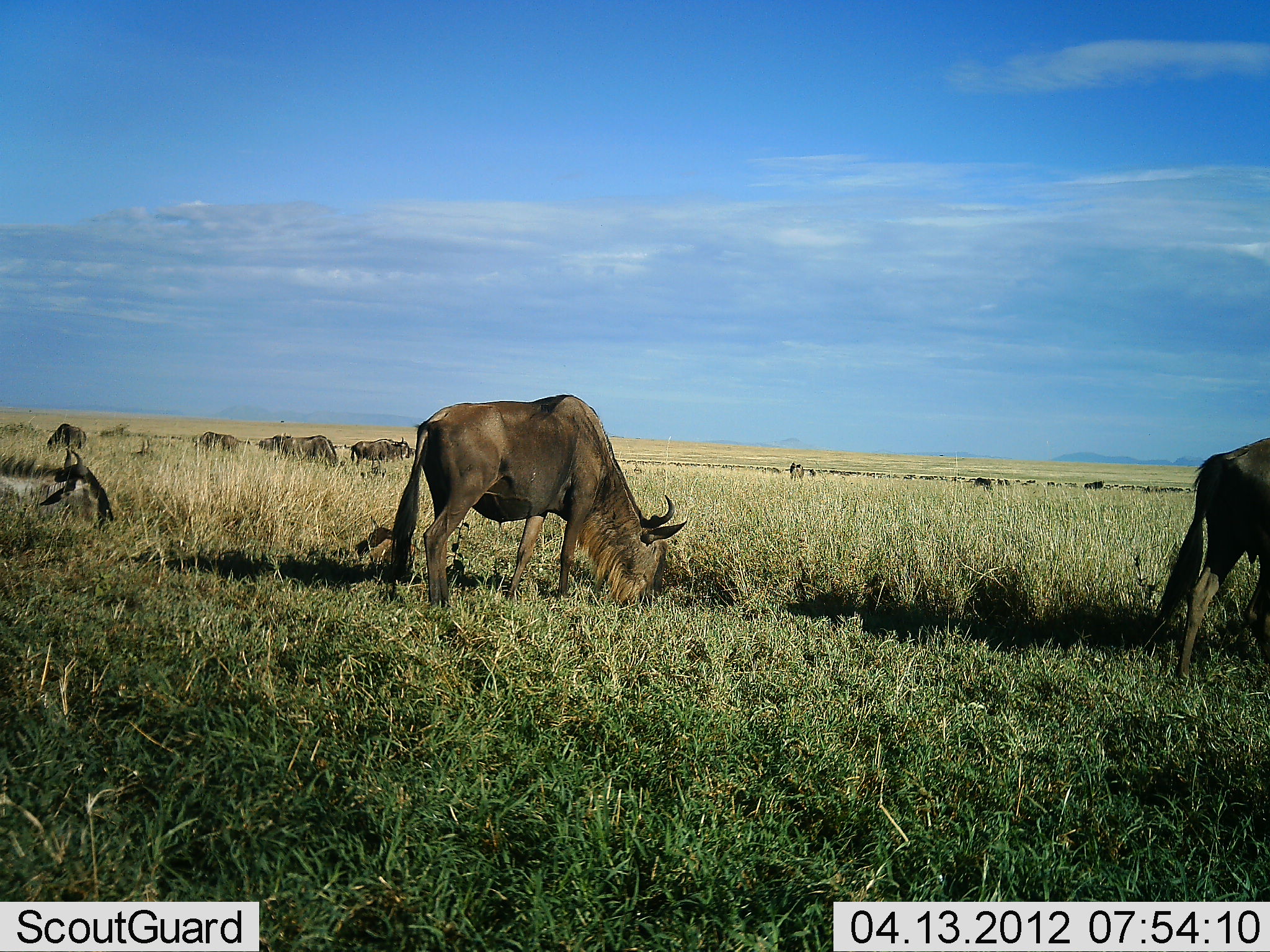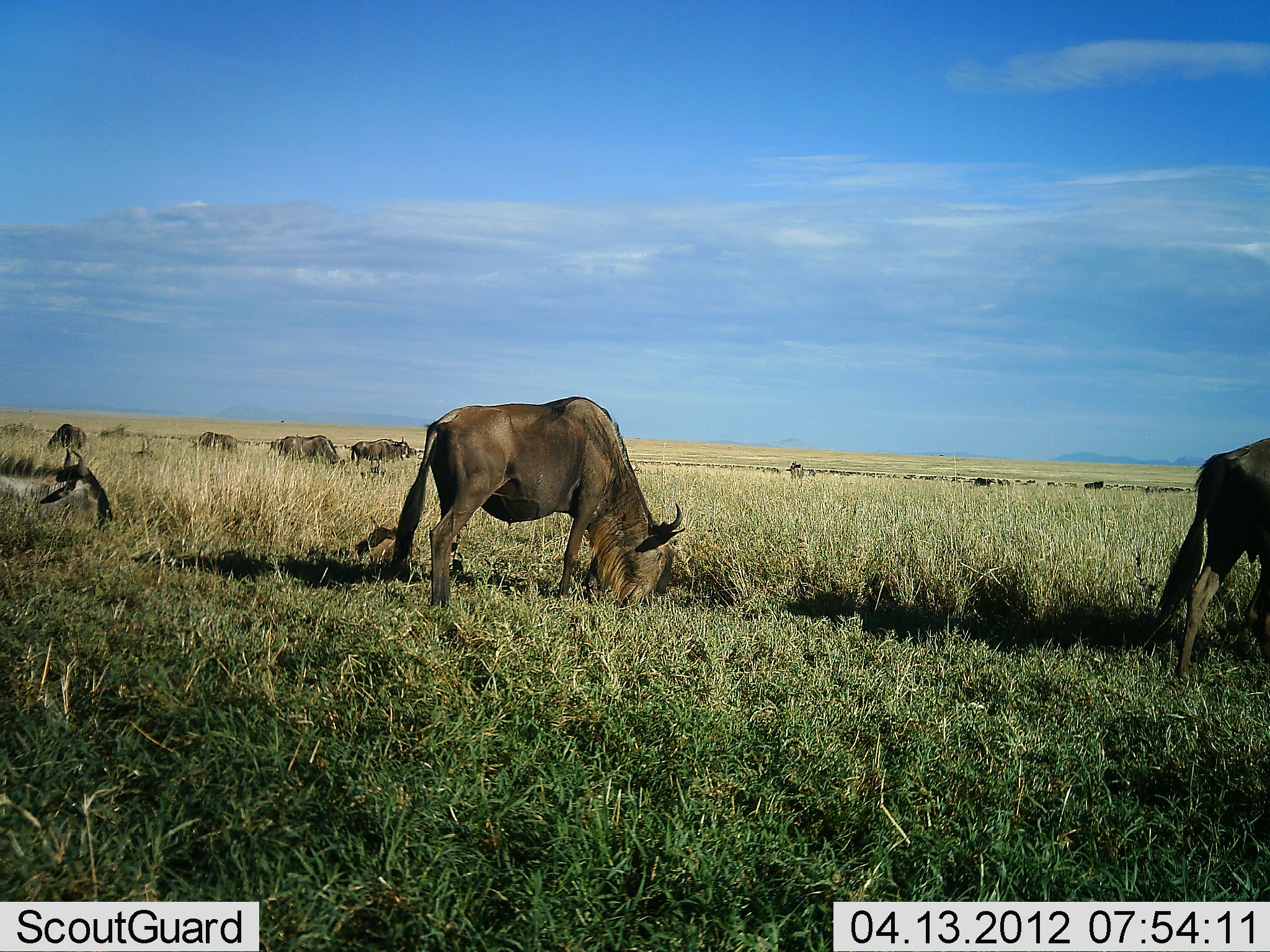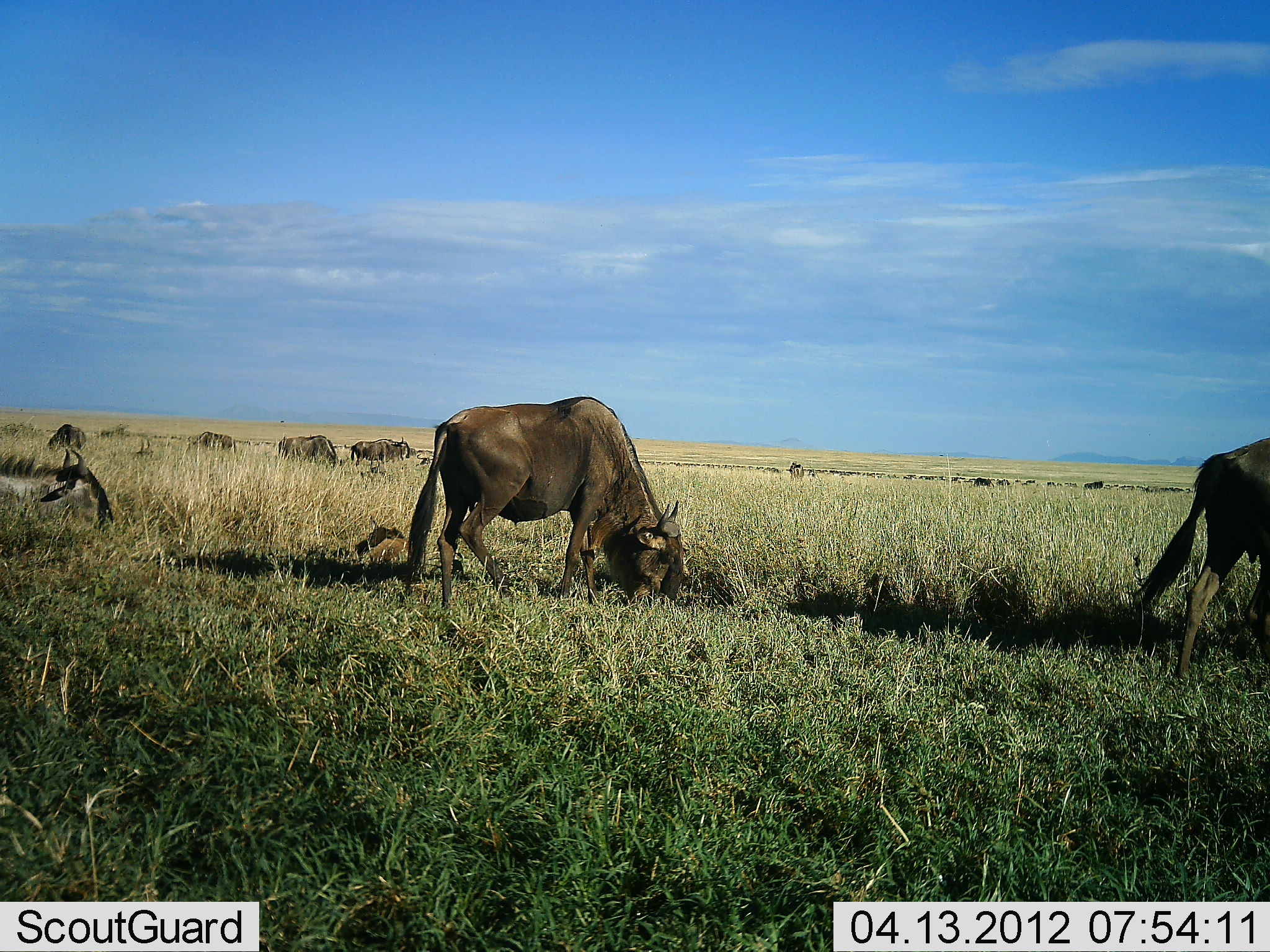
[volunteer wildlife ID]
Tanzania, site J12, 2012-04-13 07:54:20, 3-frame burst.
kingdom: Animalia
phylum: Chordata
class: Mammalia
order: Artiodactyla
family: Bovidae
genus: Connochaetes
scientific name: Connochaetes taurinus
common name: blue wildebeest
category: wildebeest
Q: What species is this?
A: Wildebeest (blue wildebeest) (Connochaetes taurinus).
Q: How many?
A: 9.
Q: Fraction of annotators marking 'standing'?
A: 23%.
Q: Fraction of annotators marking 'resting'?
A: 46%.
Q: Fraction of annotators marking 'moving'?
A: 23%.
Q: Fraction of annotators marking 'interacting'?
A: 8%.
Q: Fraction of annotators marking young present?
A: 8%.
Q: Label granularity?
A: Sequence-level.